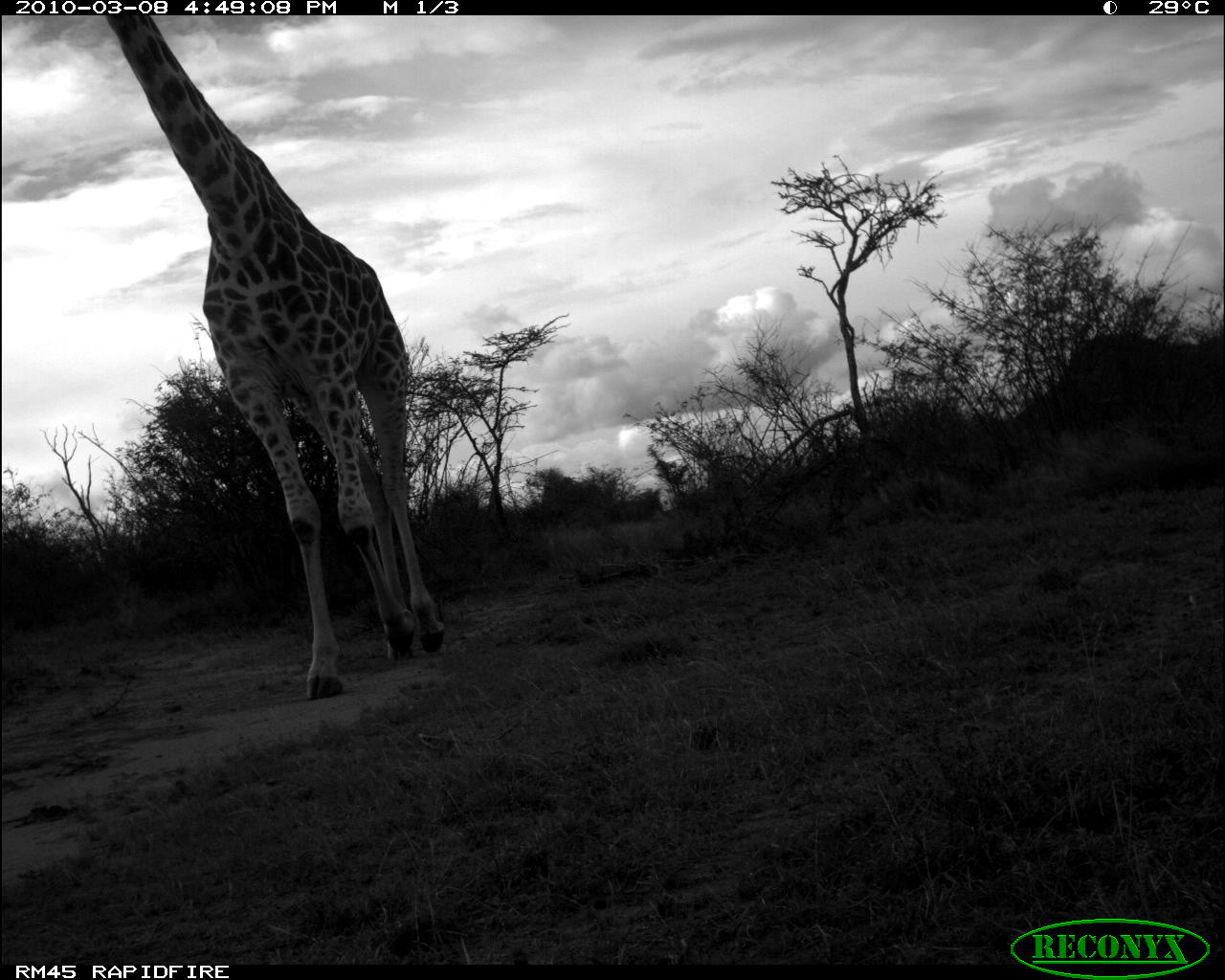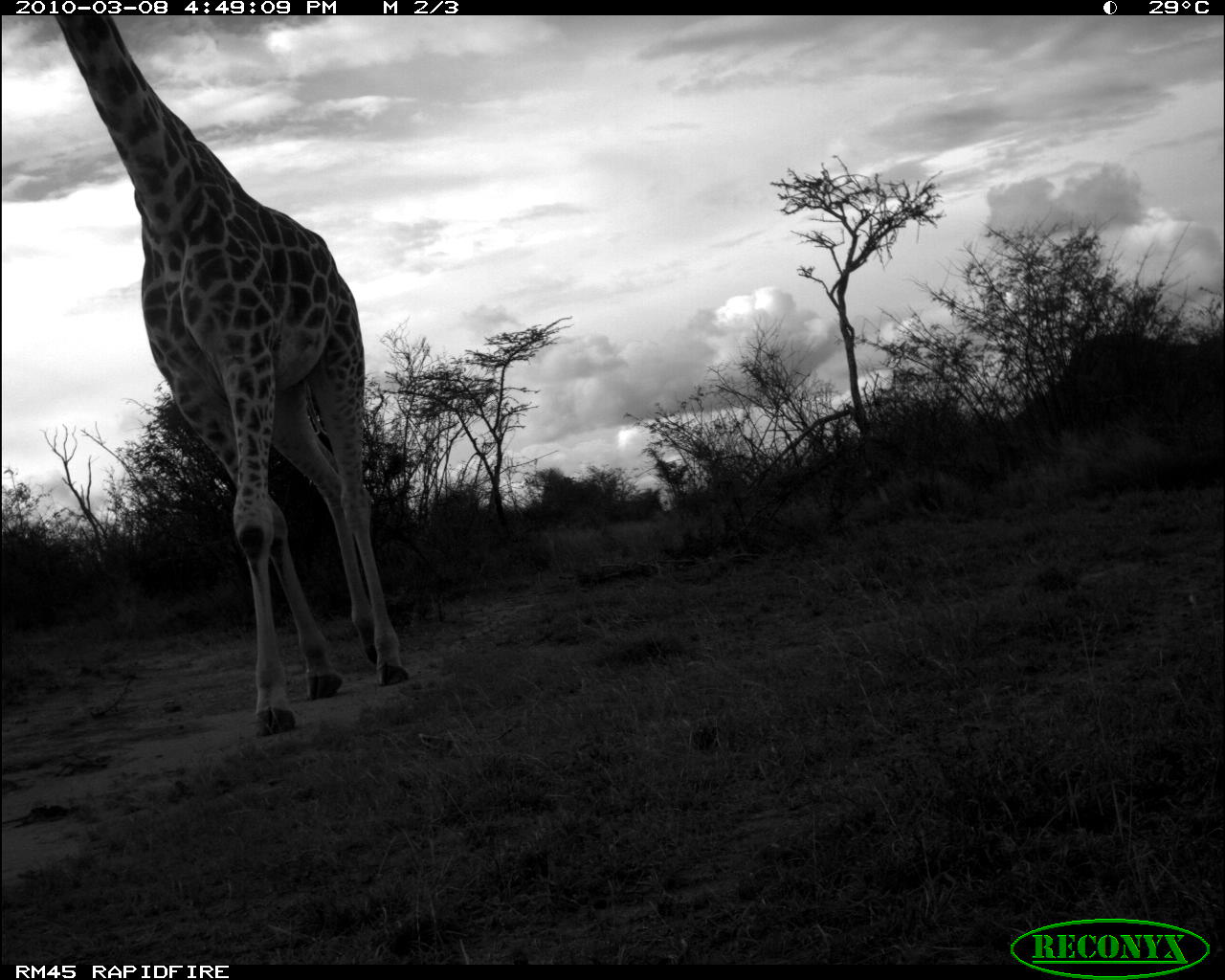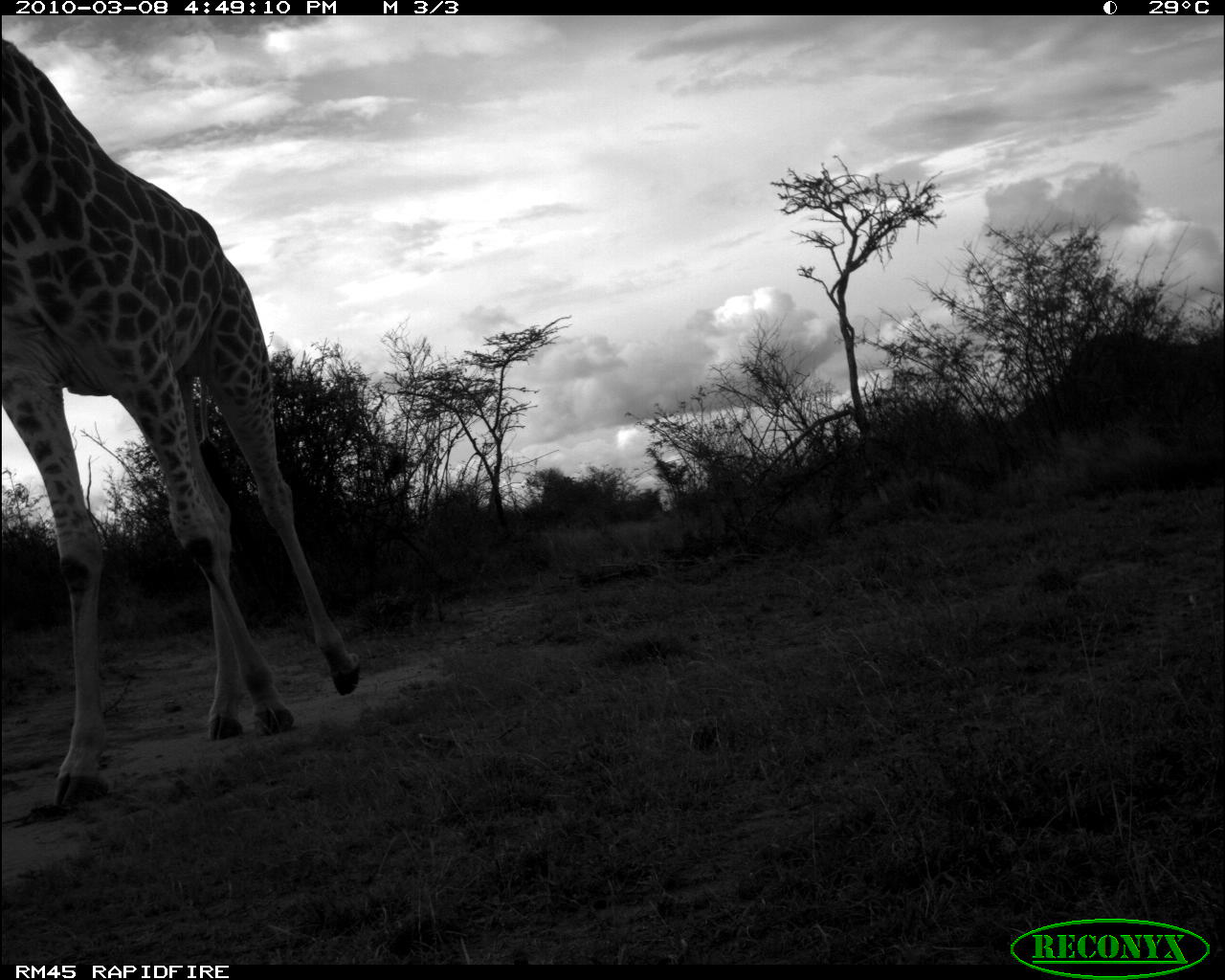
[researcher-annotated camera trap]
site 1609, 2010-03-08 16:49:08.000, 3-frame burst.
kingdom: Animalia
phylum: Chordata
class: Mammalia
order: Artiodactyla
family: Giraffidae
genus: Giraffa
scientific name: Giraffa camelopardalis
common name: giraffe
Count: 1.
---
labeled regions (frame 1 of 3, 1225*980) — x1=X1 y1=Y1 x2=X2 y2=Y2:
giraffa camelopardalis: x1=106 y1=9 x2=446 y2=698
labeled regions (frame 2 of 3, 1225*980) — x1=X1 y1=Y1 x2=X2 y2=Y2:
giraffa camelopardalis: x1=58 y1=12 x2=405 y2=733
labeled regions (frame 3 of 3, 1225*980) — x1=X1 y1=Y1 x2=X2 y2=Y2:
giraffa camelopardalis: x1=0 y1=36 x2=359 y2=807